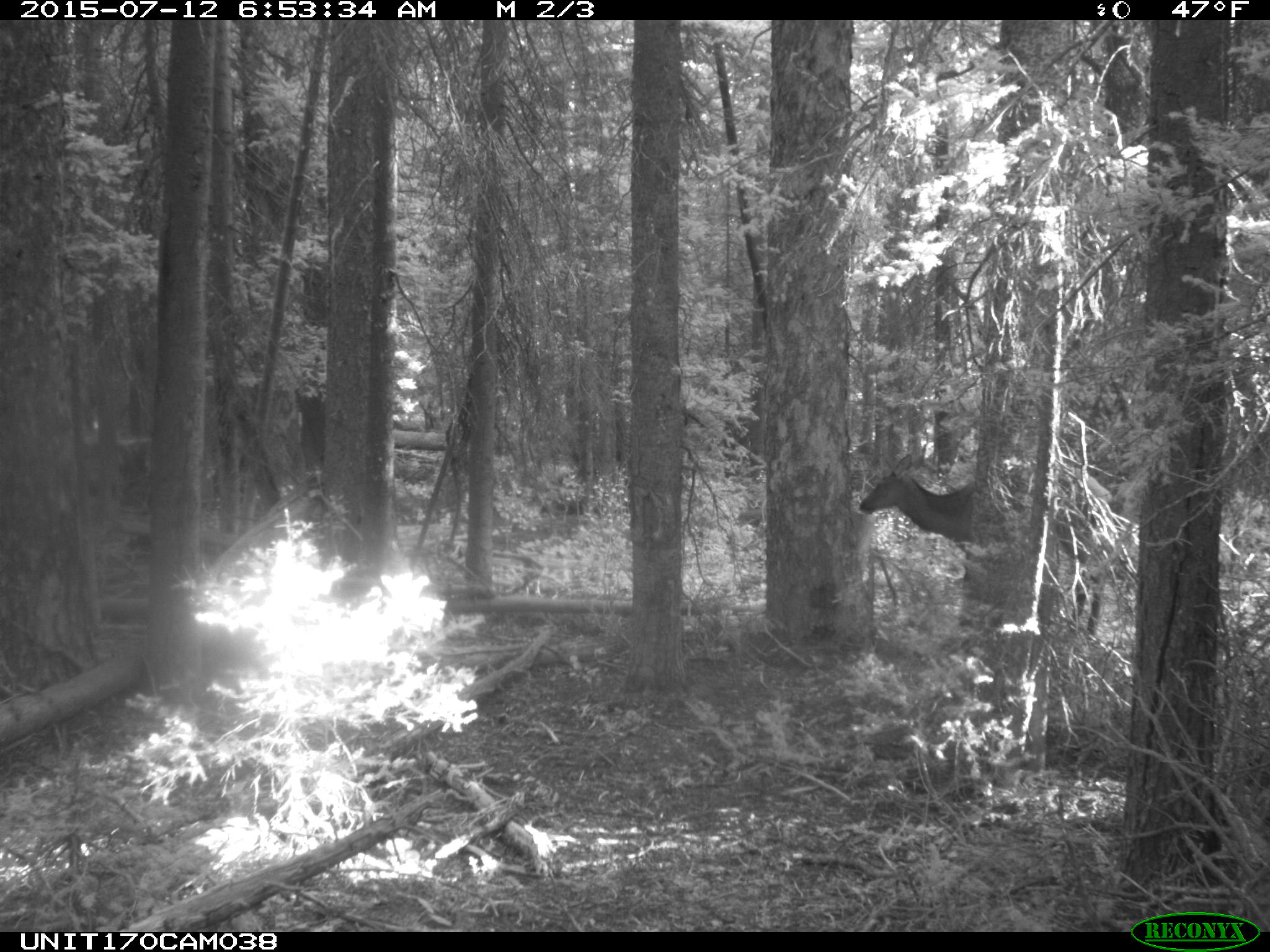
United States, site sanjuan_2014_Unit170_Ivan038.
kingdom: Animalia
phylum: Chordata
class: Mammalia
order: Artiodactyla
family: Cervidae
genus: Cervus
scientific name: Cervus elaphus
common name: red deer